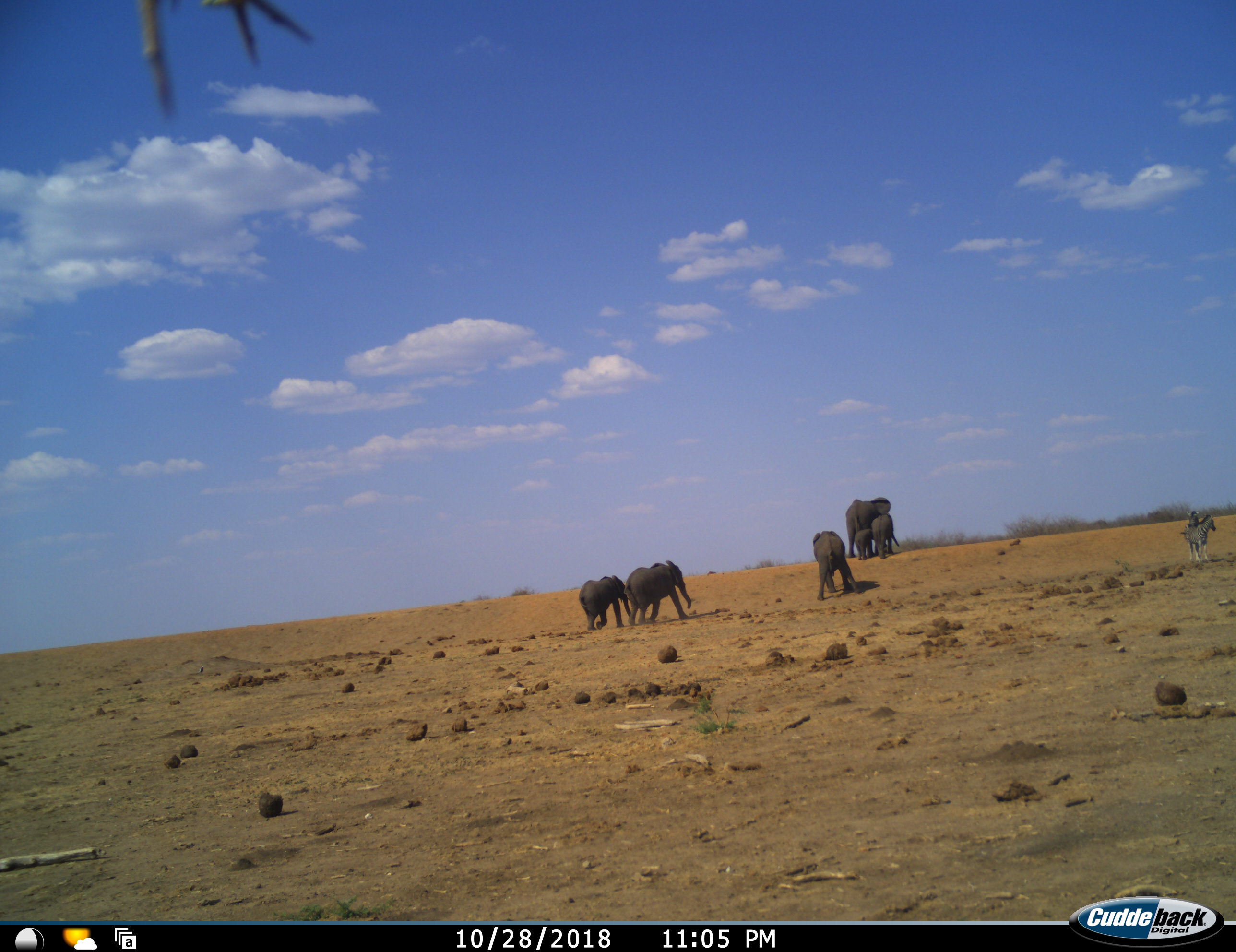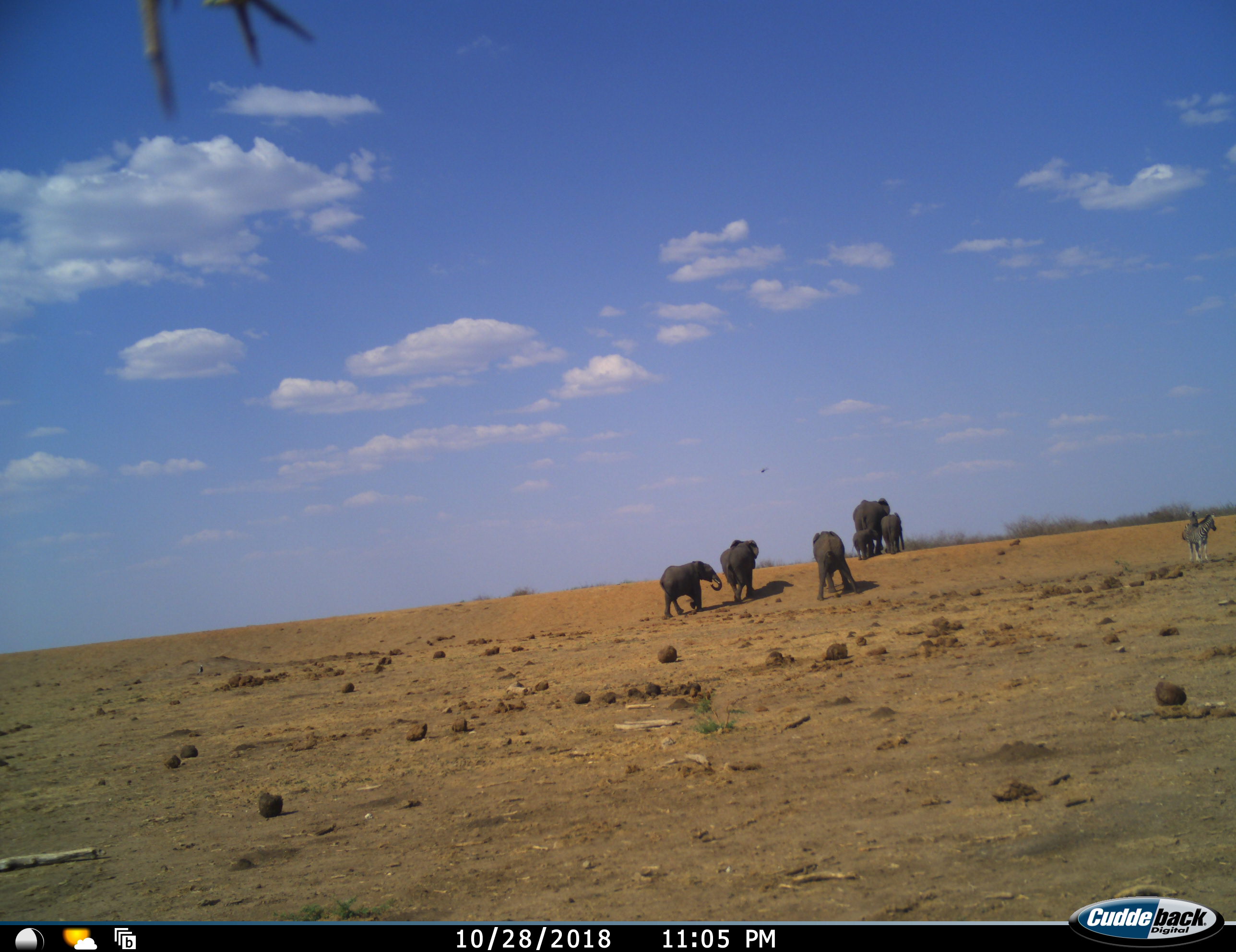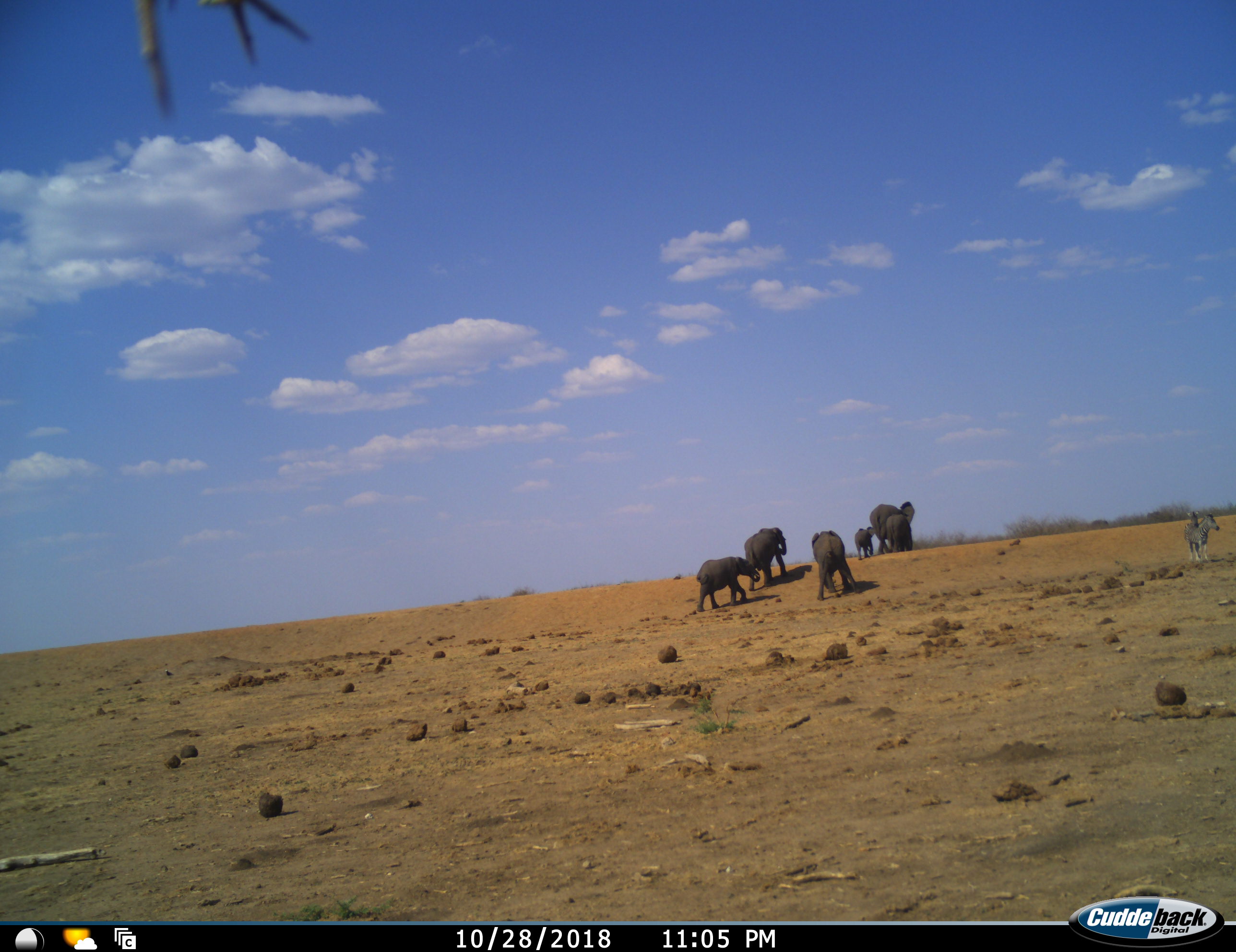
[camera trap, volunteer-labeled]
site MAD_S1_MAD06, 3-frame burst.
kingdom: Animalia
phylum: Chordata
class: Mammalia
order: Proboscidea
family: Elephantidae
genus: Loxodonta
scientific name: Loxodonta africana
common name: african bush elephant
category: elephant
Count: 6.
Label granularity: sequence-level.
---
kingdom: Animalia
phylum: Chordata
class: Mammalia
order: Perissodactyla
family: Equidae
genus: Equus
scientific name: Equus quagga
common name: plains zebra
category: zebraplains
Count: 2.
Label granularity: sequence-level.